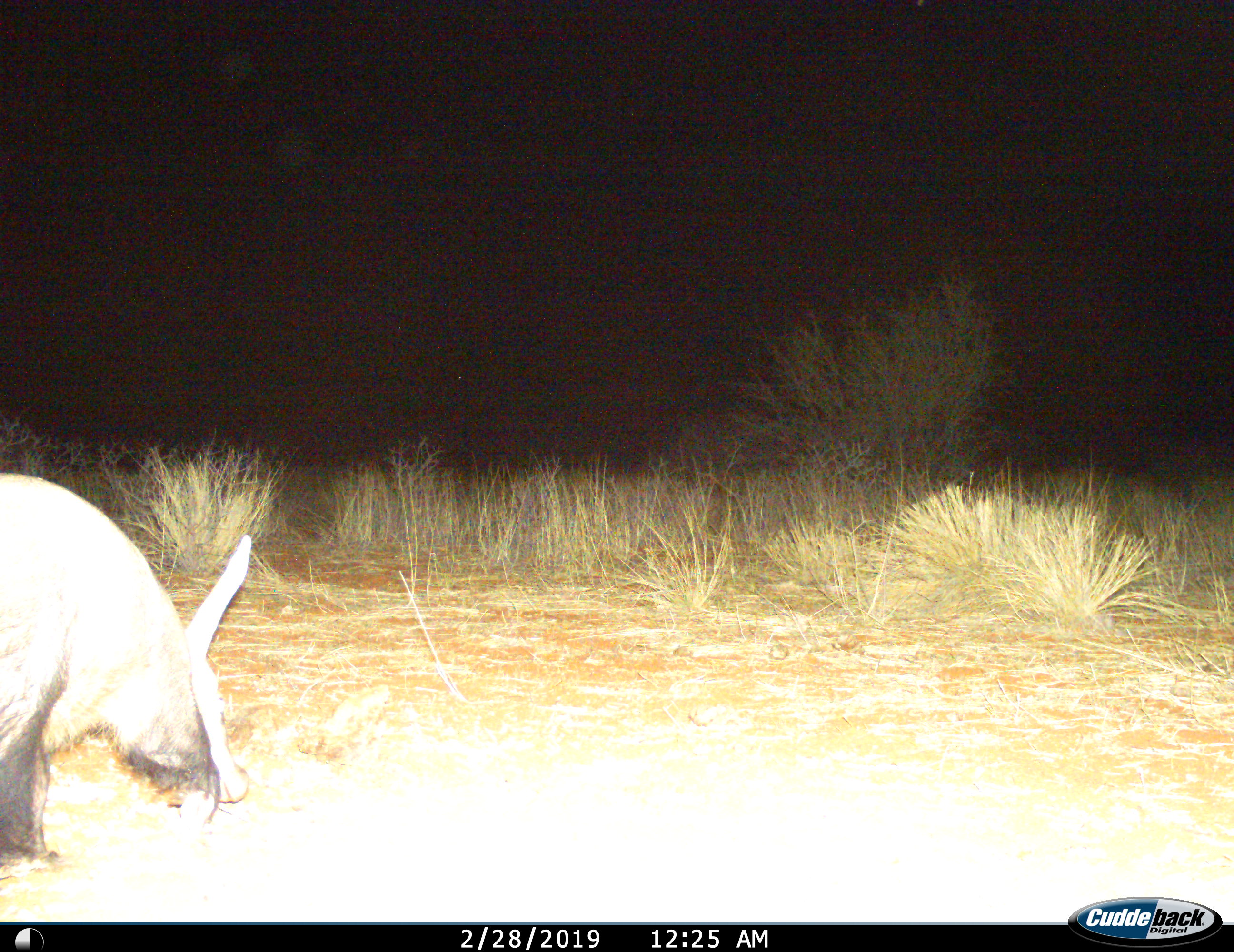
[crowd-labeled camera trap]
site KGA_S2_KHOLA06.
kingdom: Animalia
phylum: Chordata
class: Mammalia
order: Tubulidentata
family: Orycteropodidae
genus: Orycteropus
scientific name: Orycteropus afer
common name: aardvark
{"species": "aardvark (Orycteropus afer)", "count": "1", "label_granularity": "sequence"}